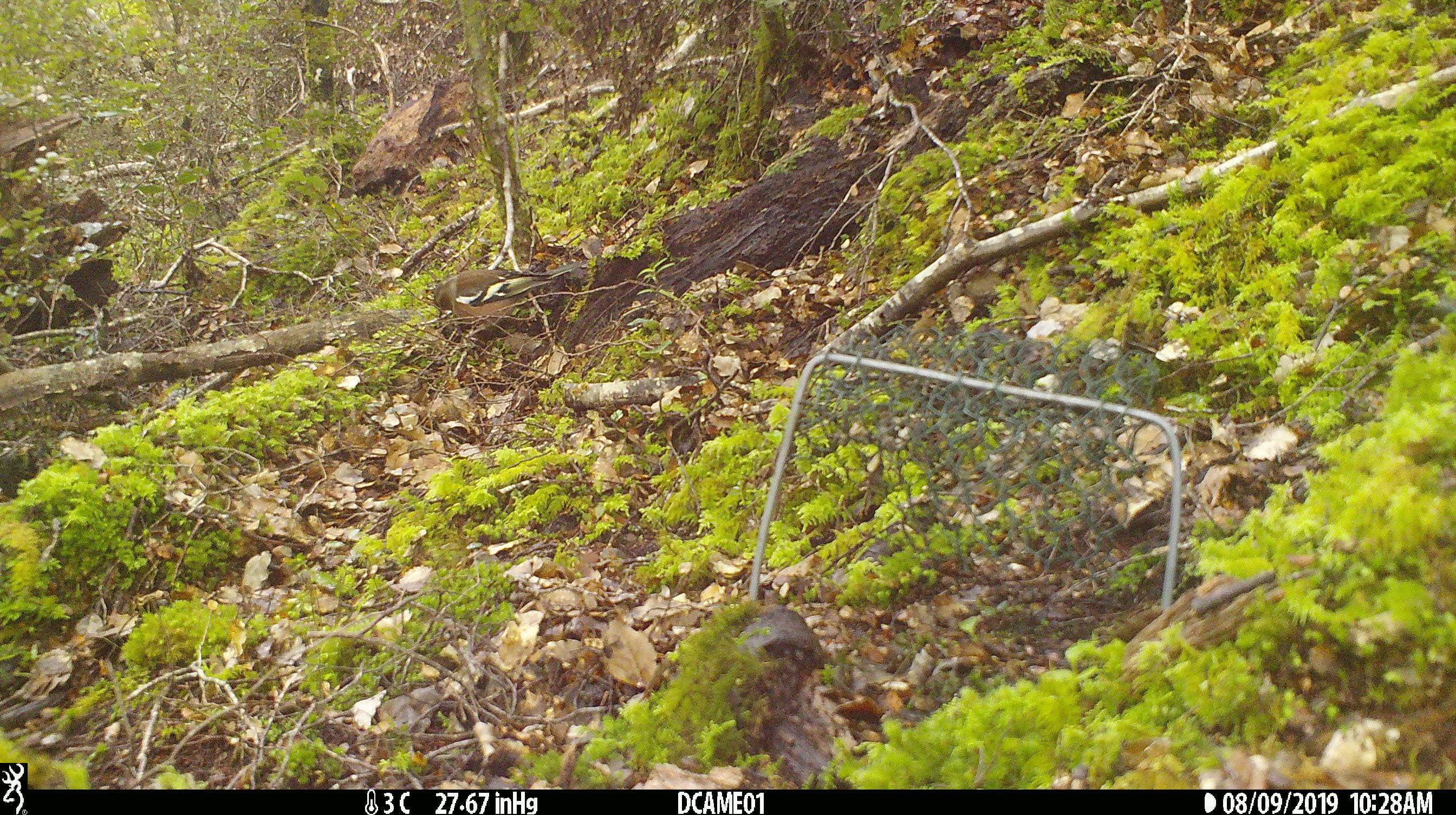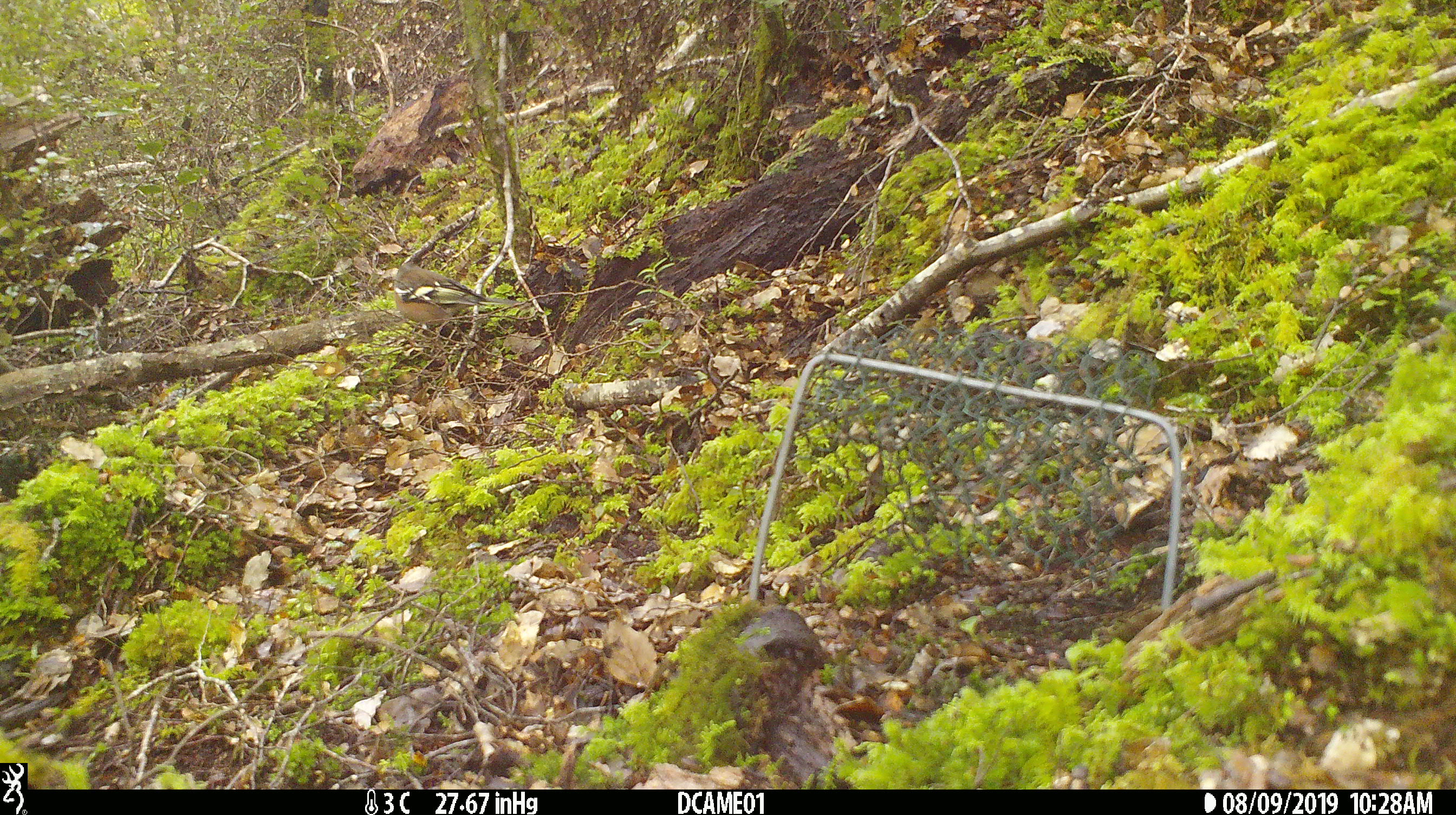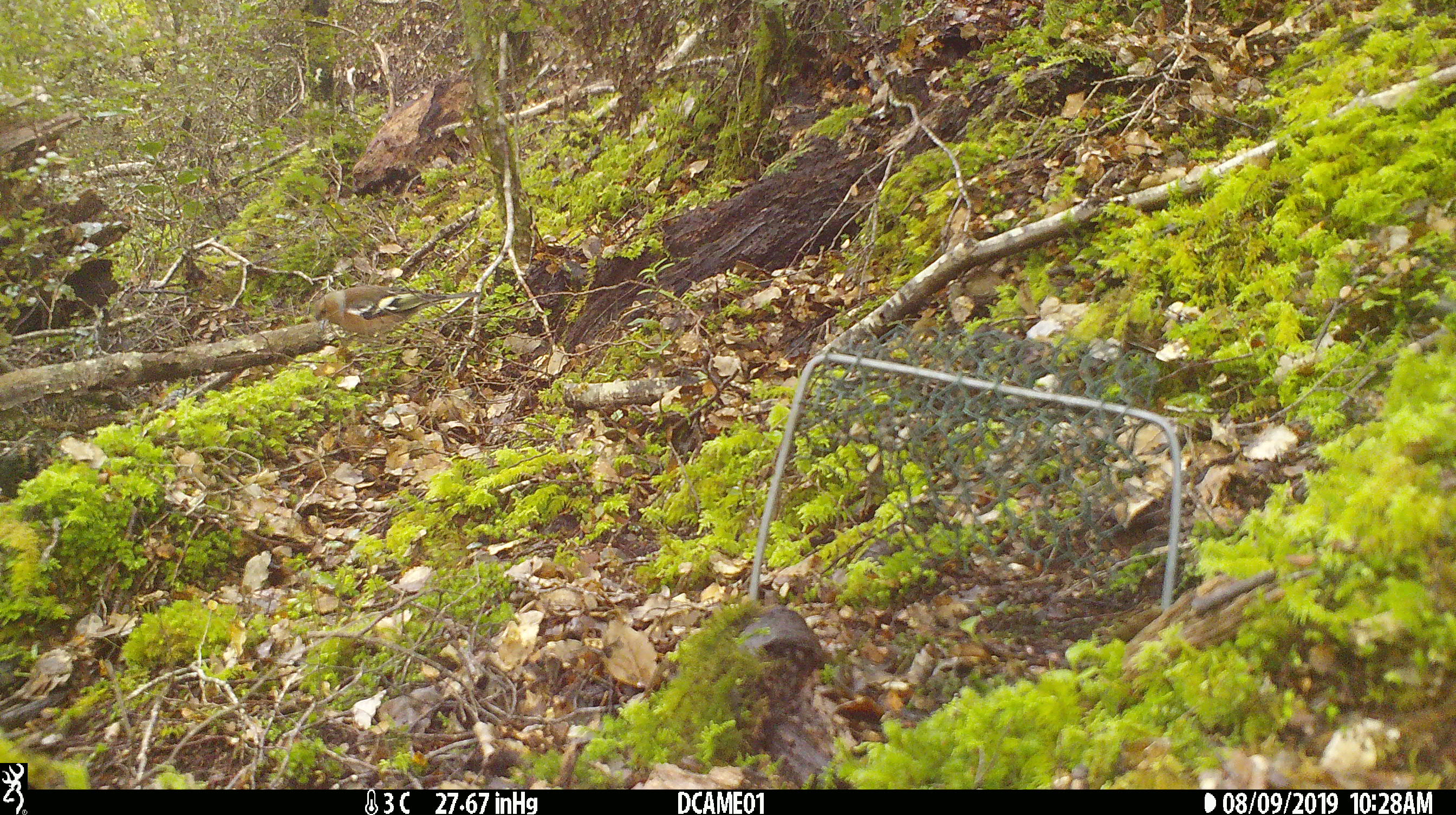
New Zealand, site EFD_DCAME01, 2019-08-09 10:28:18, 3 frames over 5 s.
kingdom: Animalia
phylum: Chordata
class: Aves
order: Passeriformes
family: Fringillidae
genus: Fringilla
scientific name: Fringilla coelebs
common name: common chaffinch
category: chaffinch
Chaffinch (common chaffinch) (Fringilla coelebs).